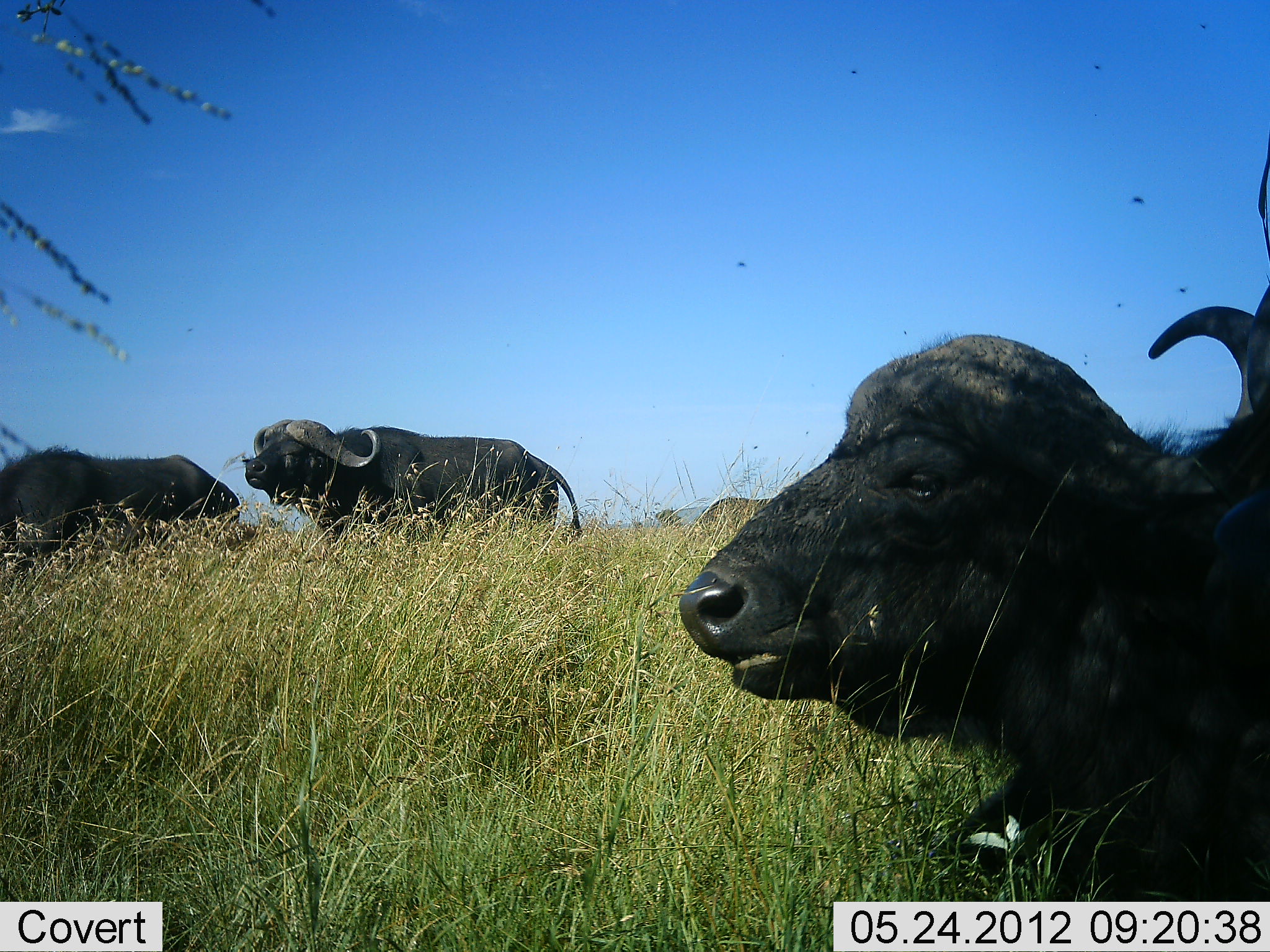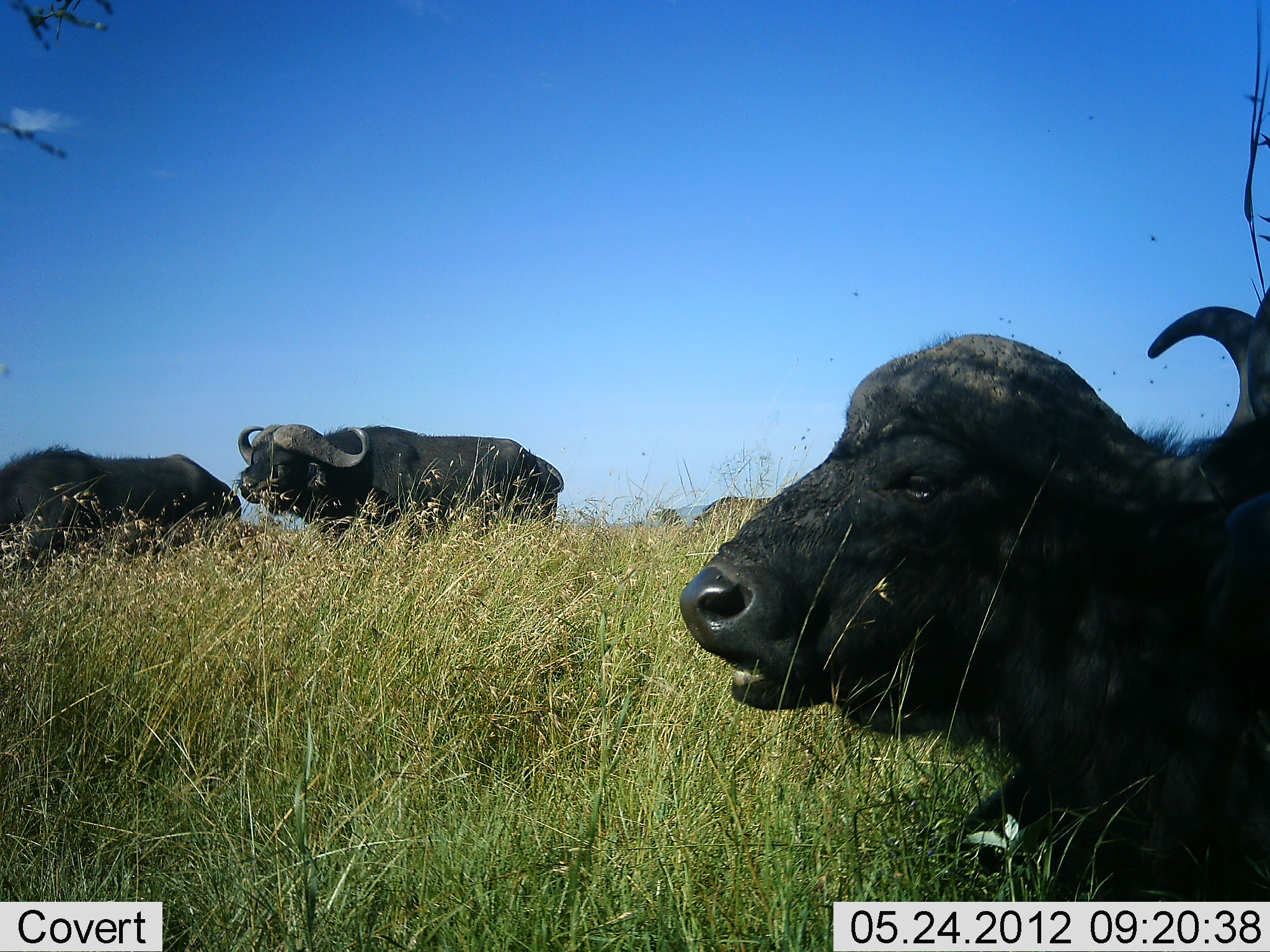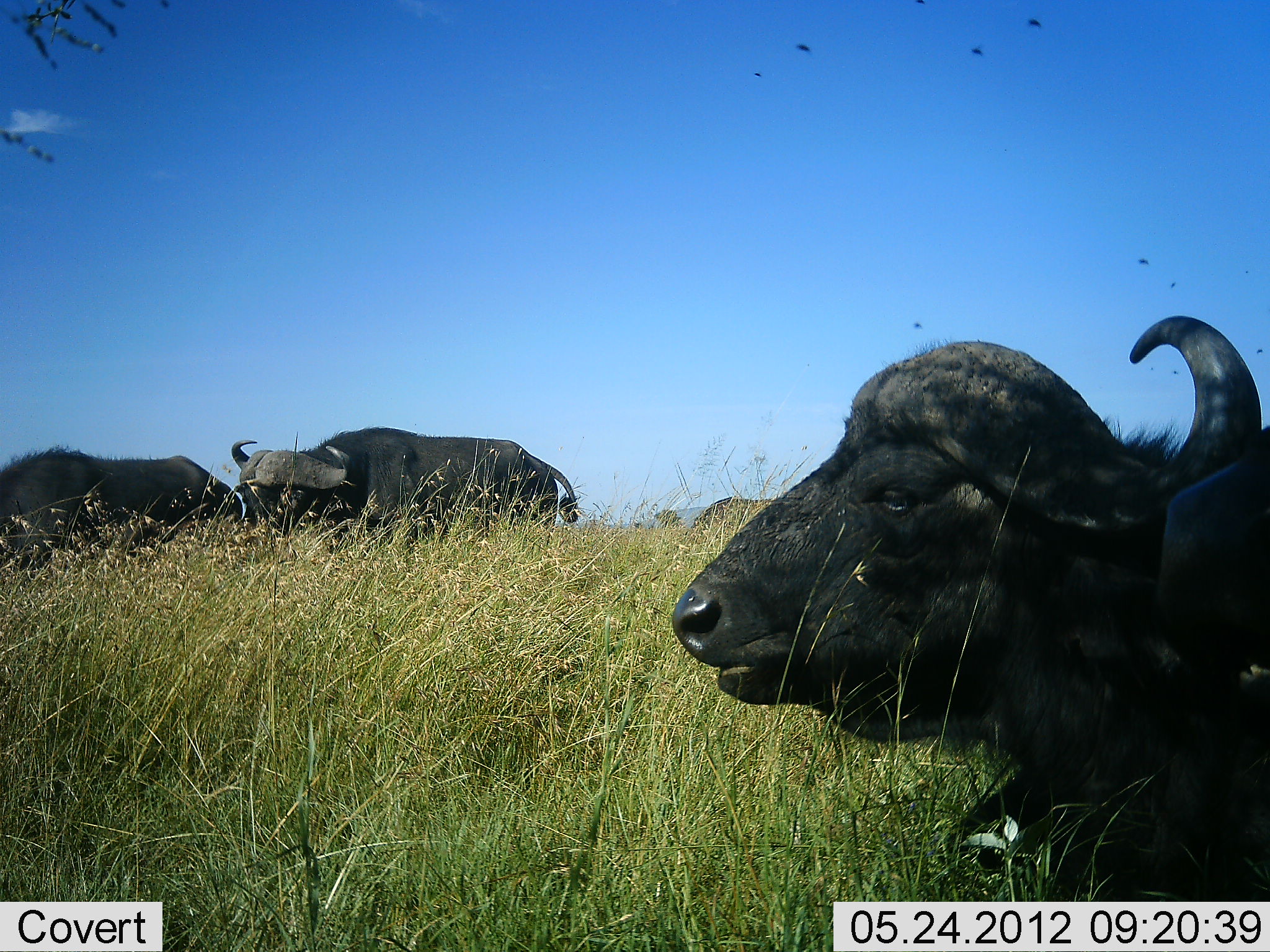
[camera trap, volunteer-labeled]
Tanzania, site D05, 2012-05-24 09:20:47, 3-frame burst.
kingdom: Animalia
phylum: Chordata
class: Mammalia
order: Artiodactyla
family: Bovidae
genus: Syncerus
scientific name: Syncerus caffer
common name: cape buffalo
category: buffalo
Buffalo (cape buffalo) (Syncerus caffer), count 3. Behavior (volunteer vote fractions): standing 60%, resting 90%, moving 0%, interacting 0%. Young present (vote fraction): 0%. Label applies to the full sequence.